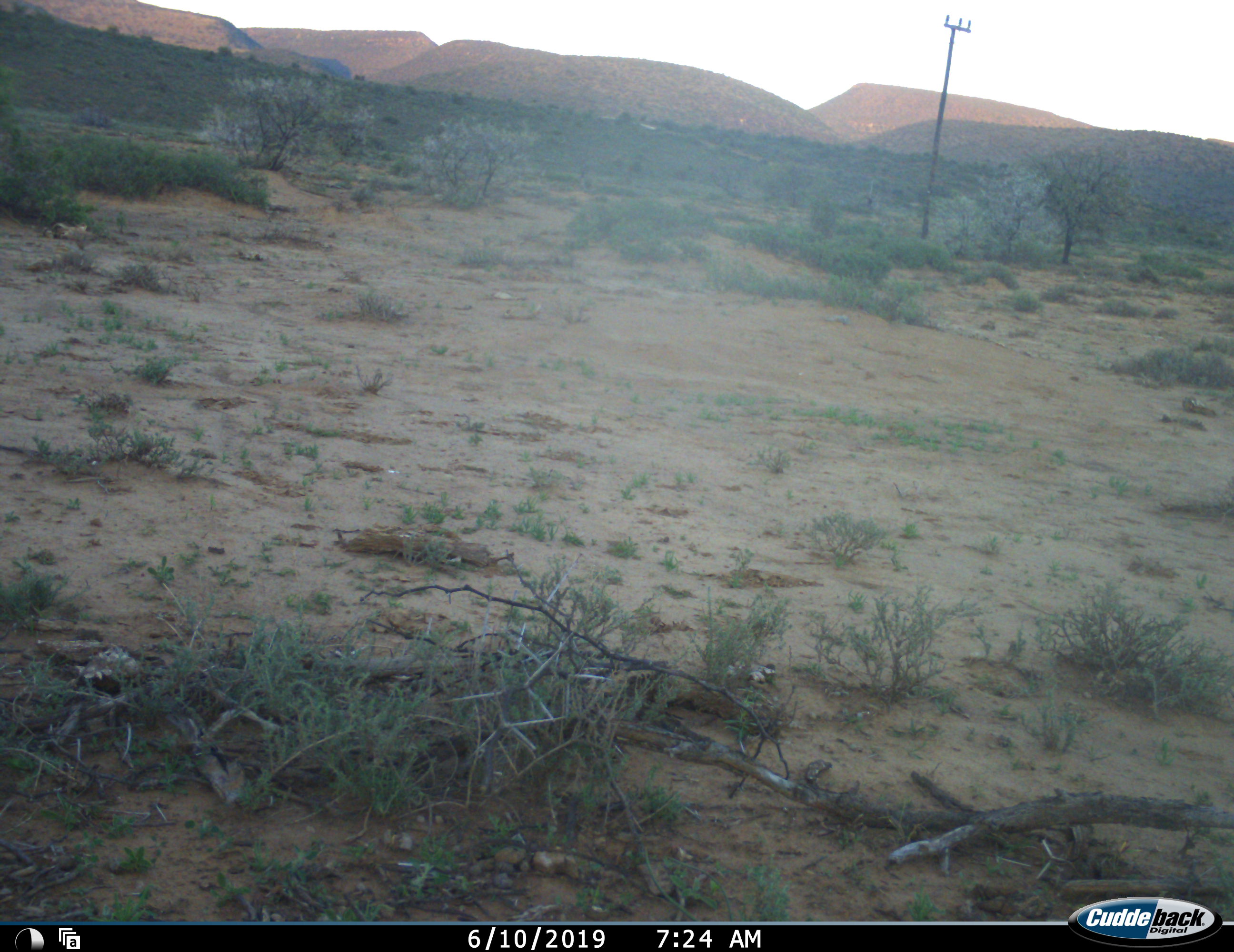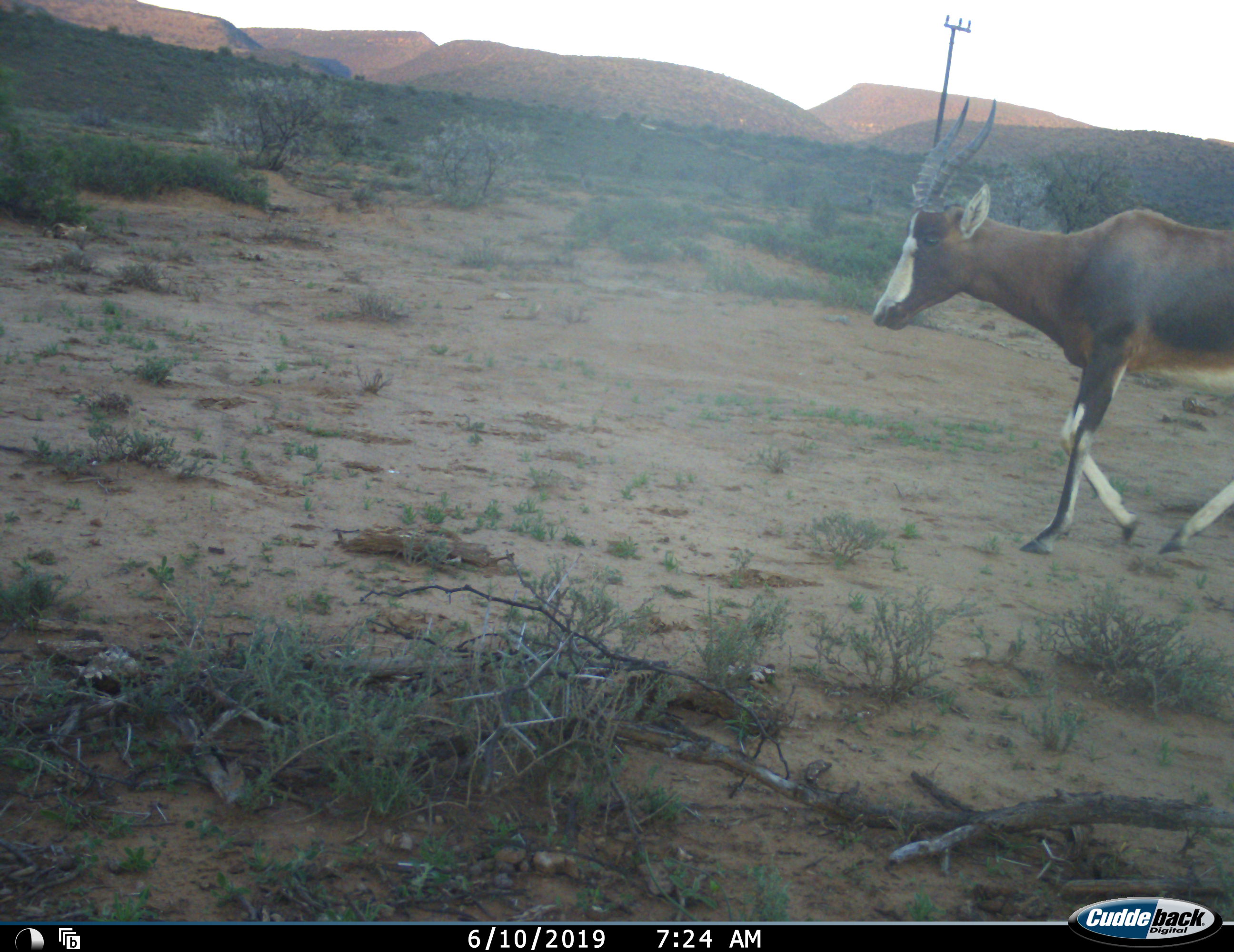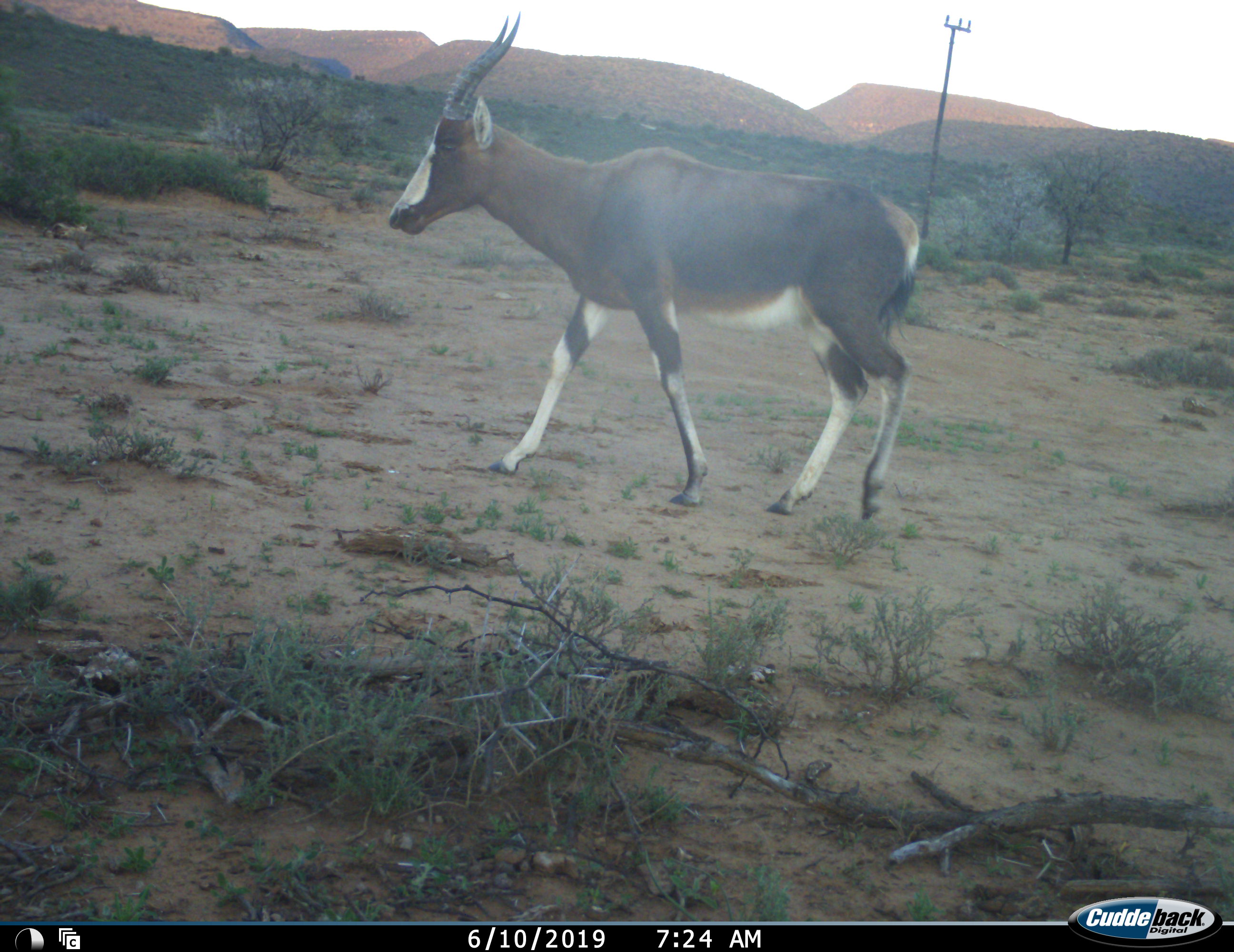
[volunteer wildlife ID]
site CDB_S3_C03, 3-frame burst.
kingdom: Animalia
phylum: Chordata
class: Mammalia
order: Artiodactyla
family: Bovidae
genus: Damaliscus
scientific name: Damaliscus pygargus phillipsi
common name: blesbok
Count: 1.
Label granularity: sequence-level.